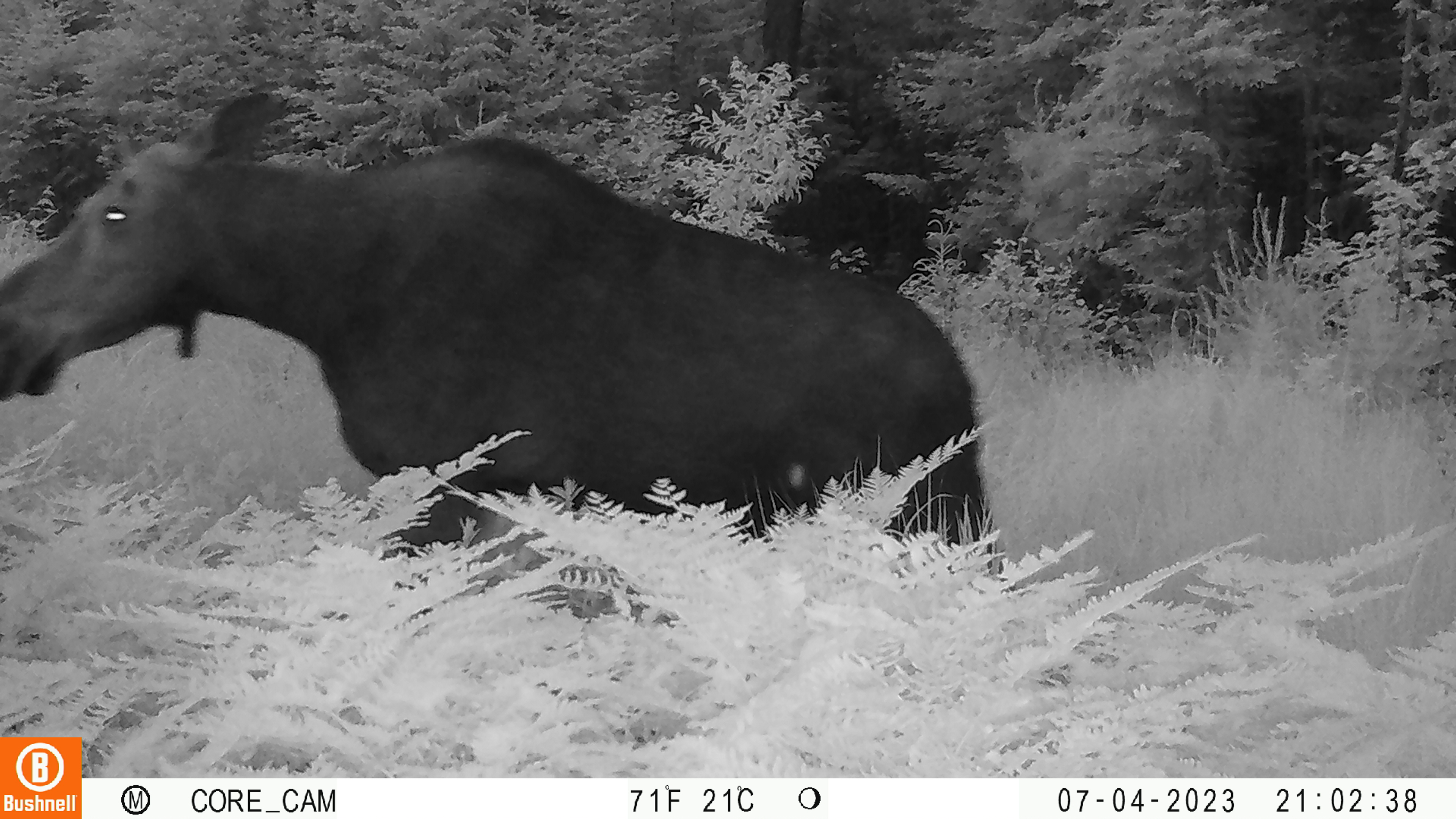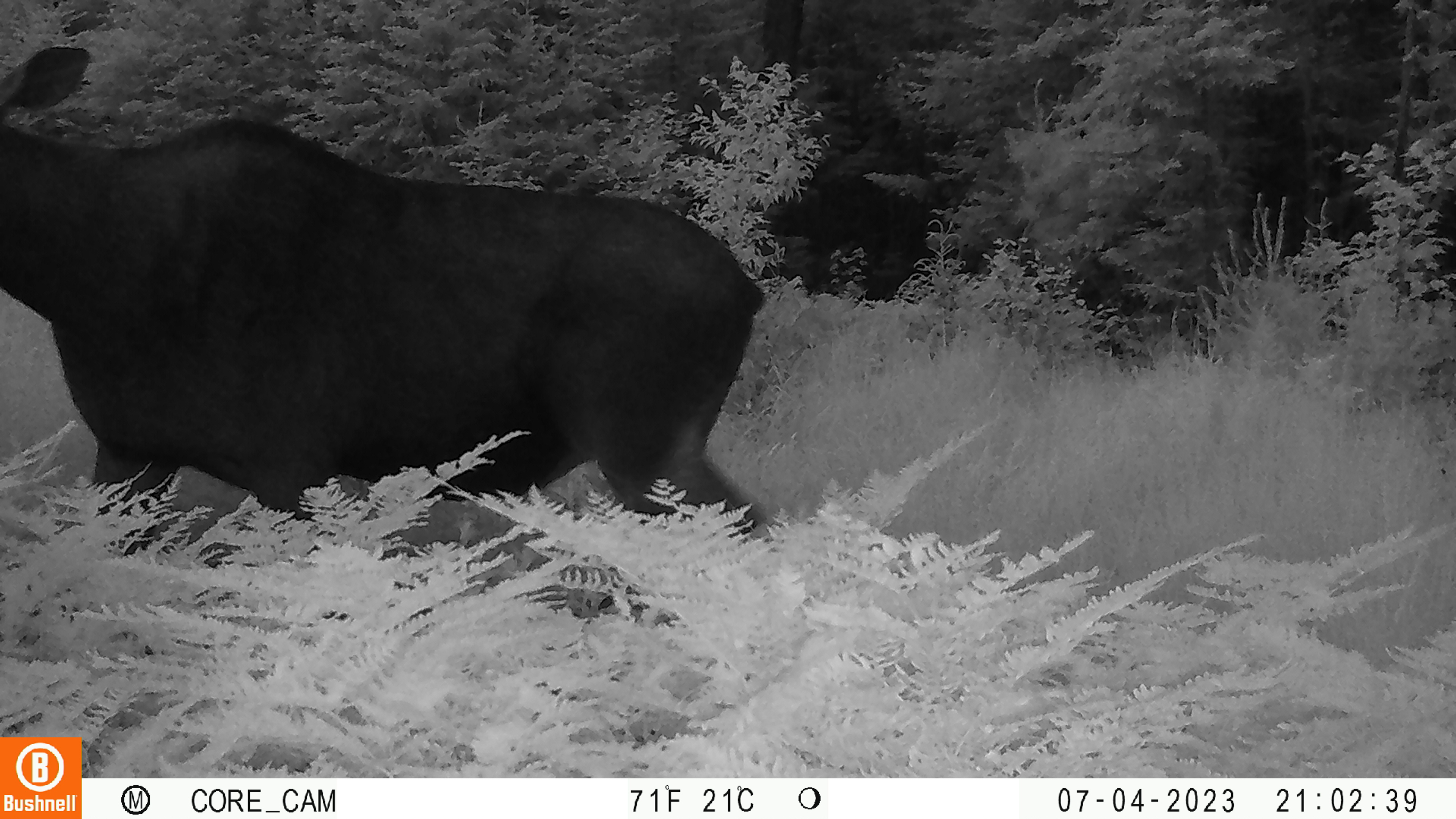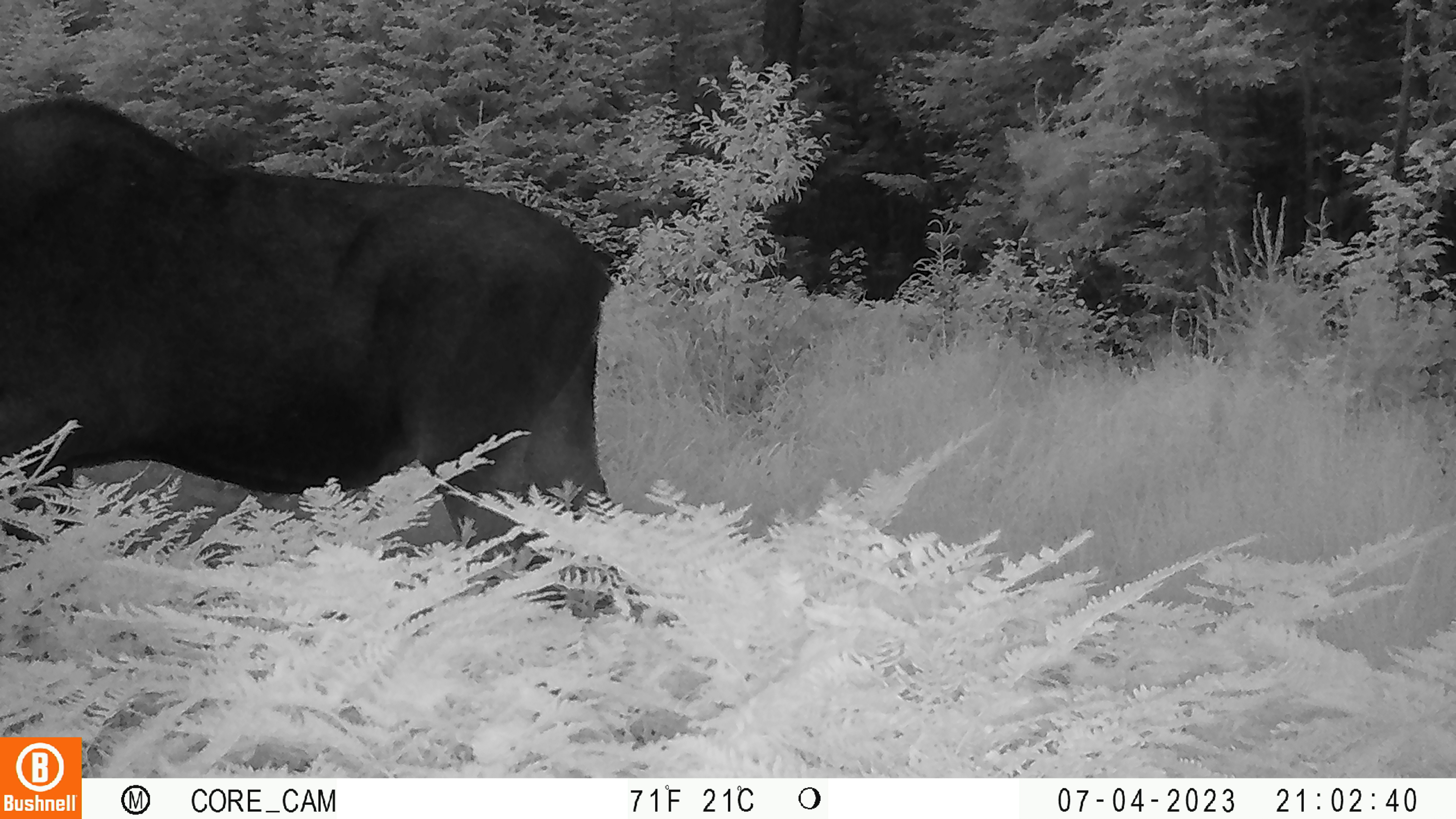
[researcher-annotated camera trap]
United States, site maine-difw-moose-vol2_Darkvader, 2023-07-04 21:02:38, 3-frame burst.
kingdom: Animalia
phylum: Chordata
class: Mammalia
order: Artiodactyla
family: Cervidae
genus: Alces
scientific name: Alces alces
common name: moose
Moose (Alces alces).